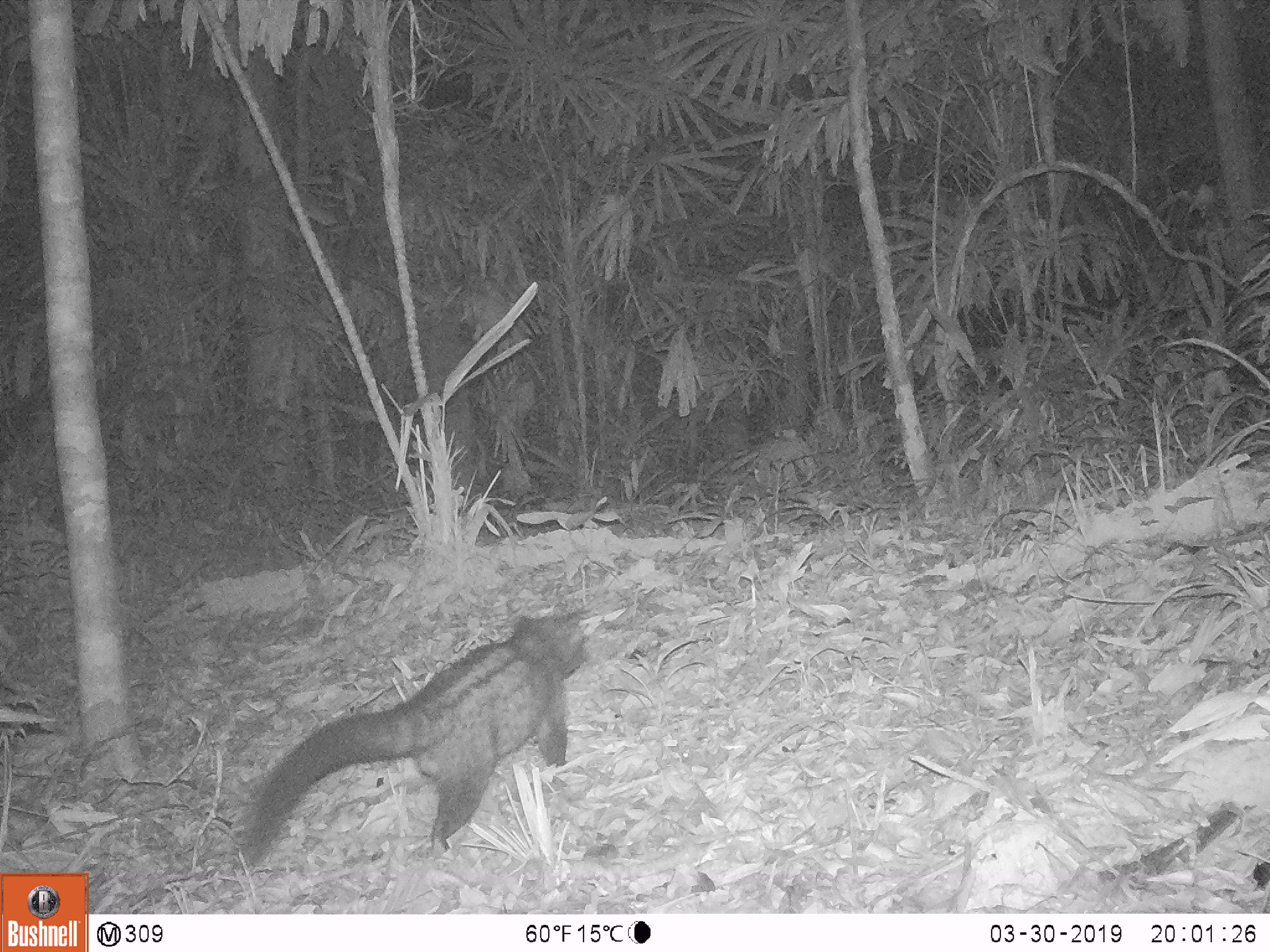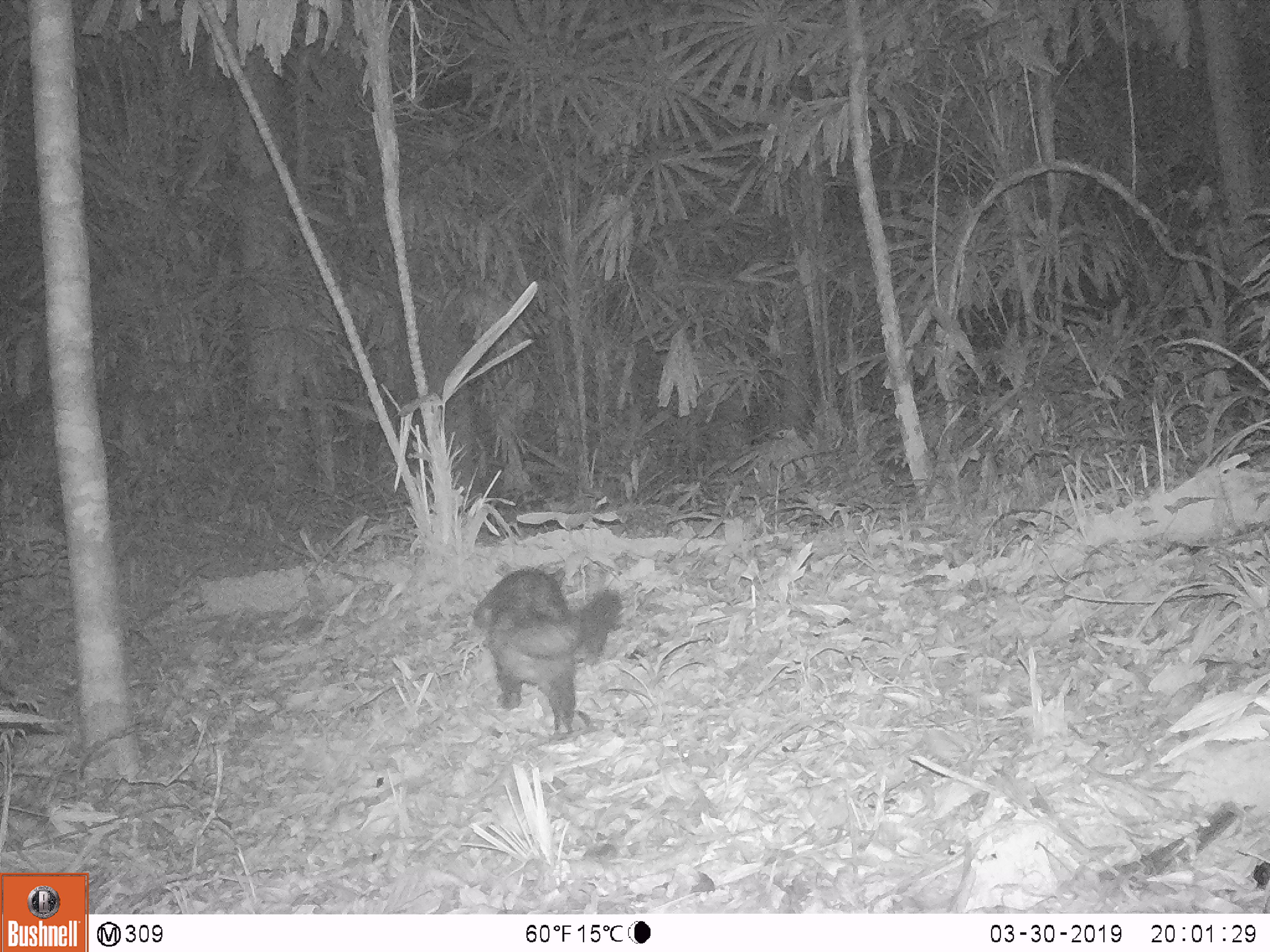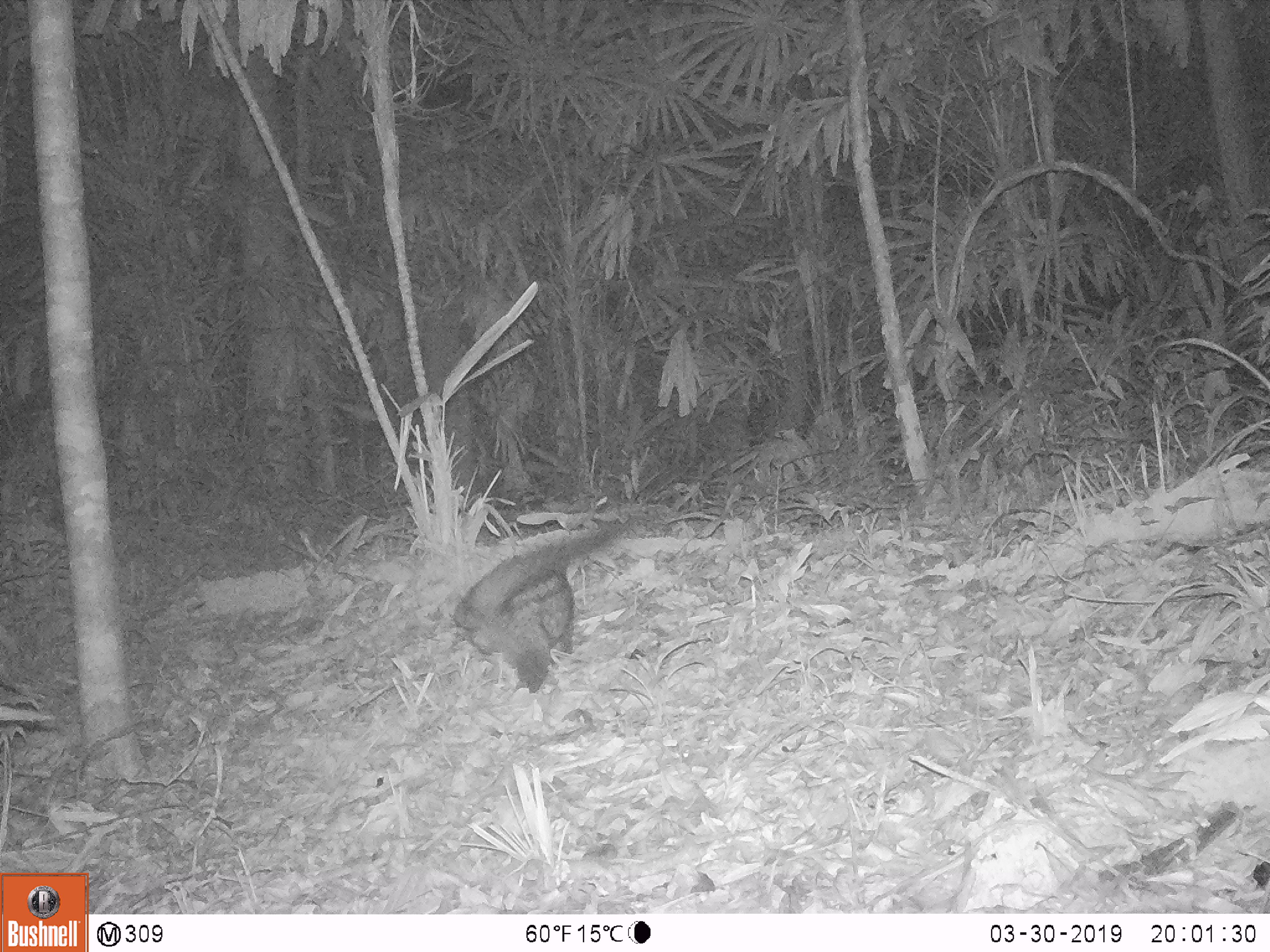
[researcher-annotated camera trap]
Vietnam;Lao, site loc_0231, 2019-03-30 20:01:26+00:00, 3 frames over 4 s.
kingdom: Animalia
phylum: Chordata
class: Mammalia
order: Carnivora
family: Viverridae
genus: Paradoxurus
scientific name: Paradoxurus hermaphroditus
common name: common palm civet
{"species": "common palm civet (Paradoxurus hermaphroditus)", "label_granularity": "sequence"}